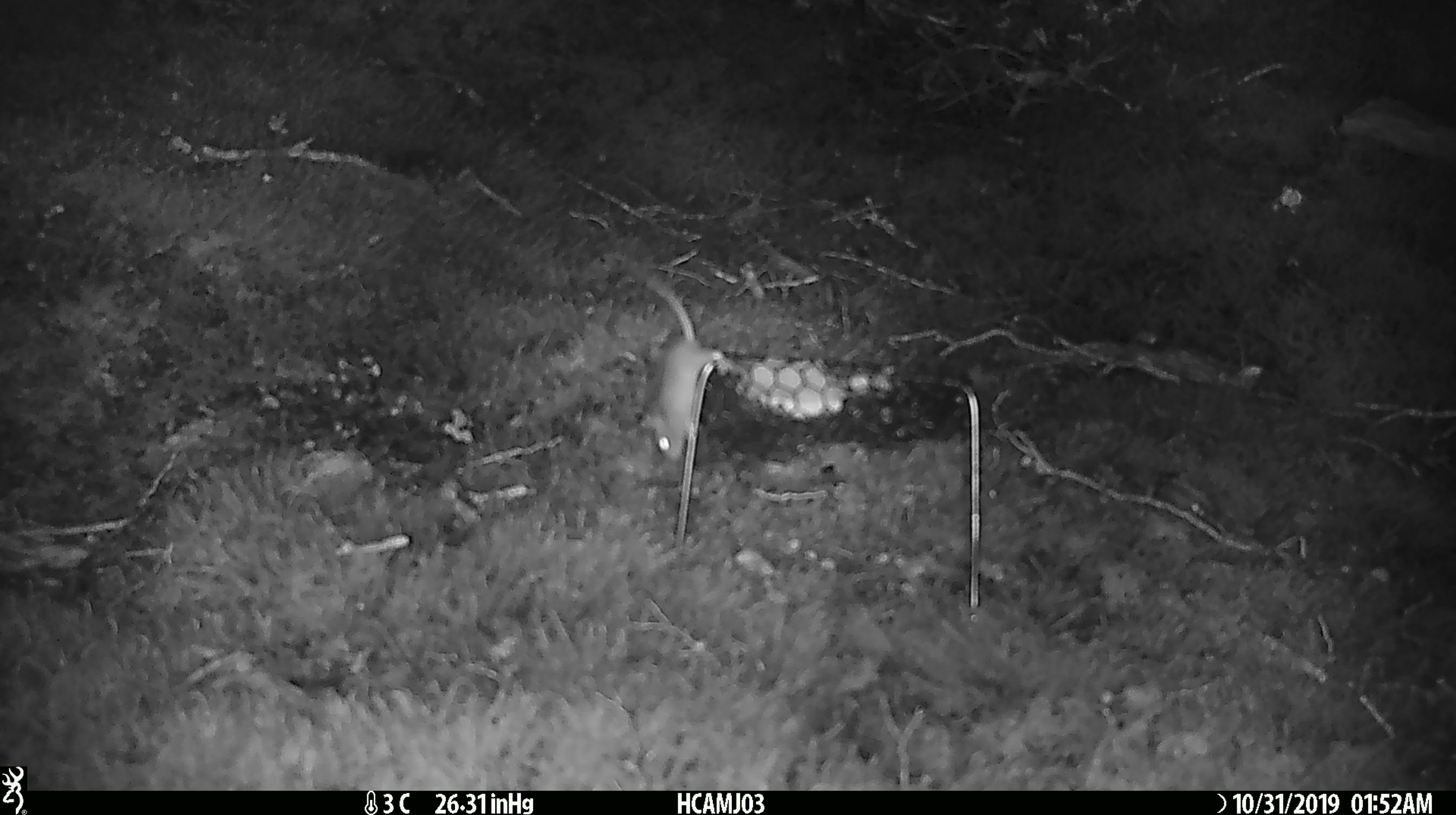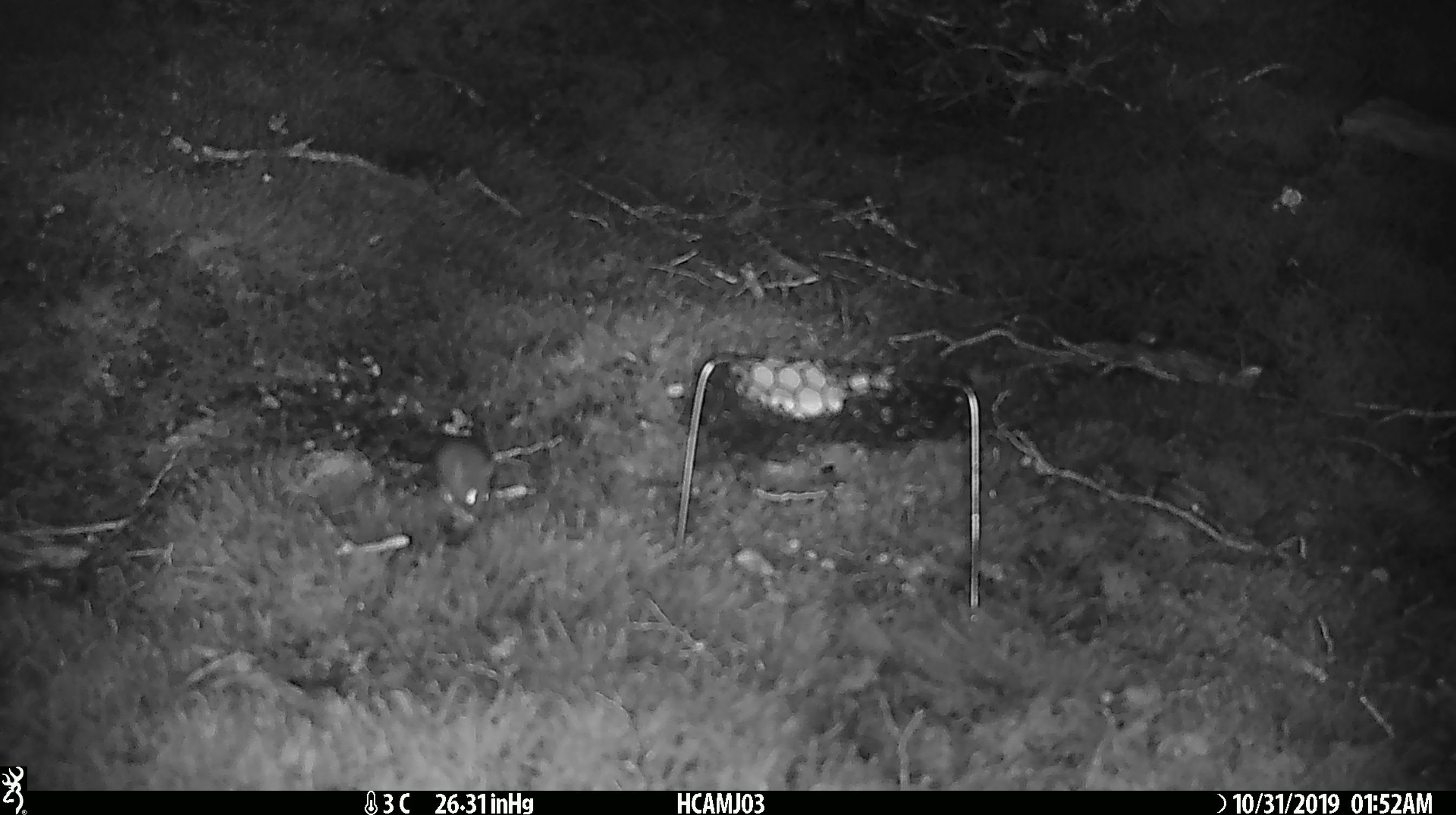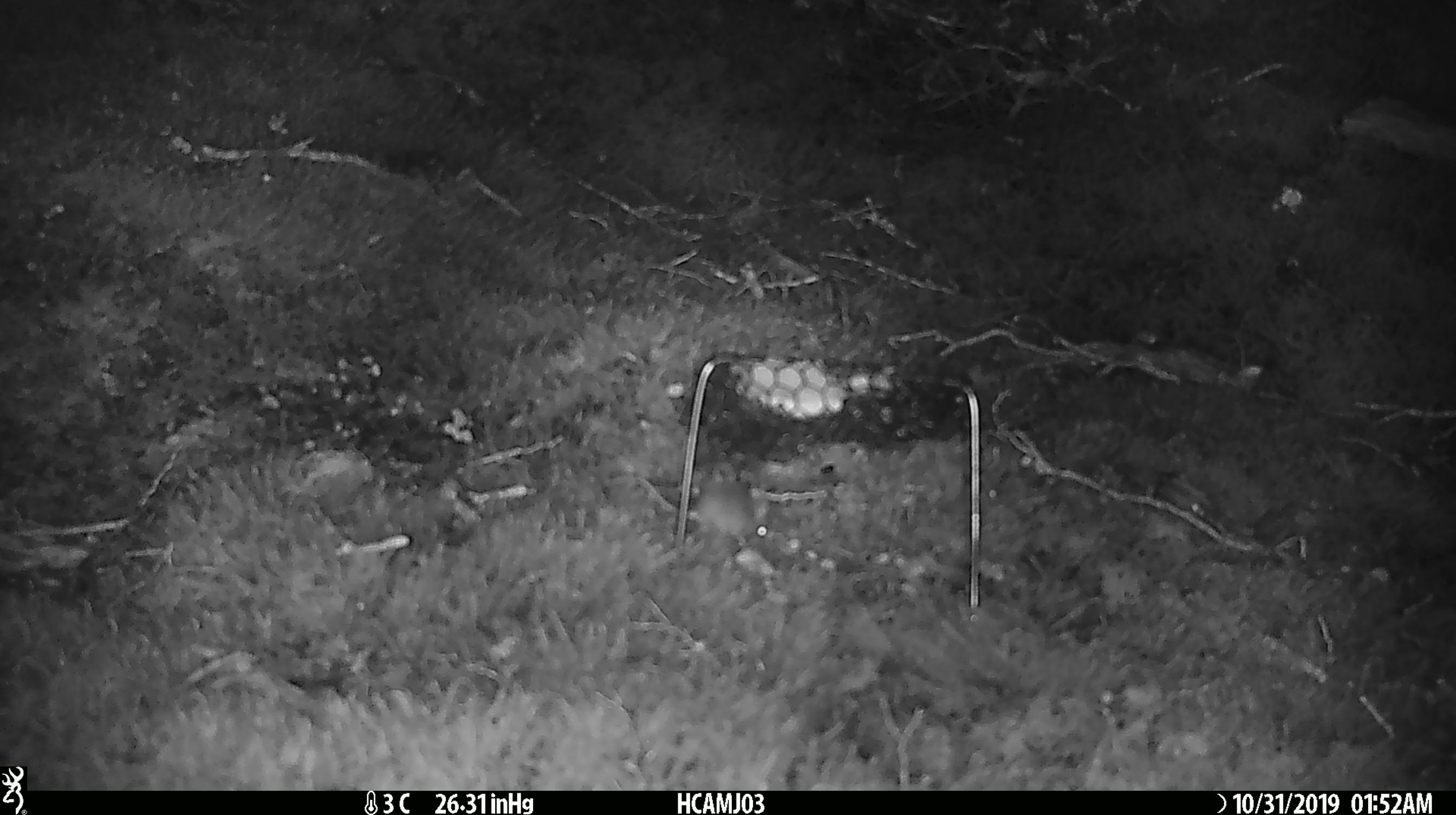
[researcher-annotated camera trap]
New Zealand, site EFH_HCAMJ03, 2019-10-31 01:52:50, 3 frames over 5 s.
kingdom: Animalia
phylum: Chordata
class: Mammalia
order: Rodentia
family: Muridae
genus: Mus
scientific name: Mus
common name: mouse